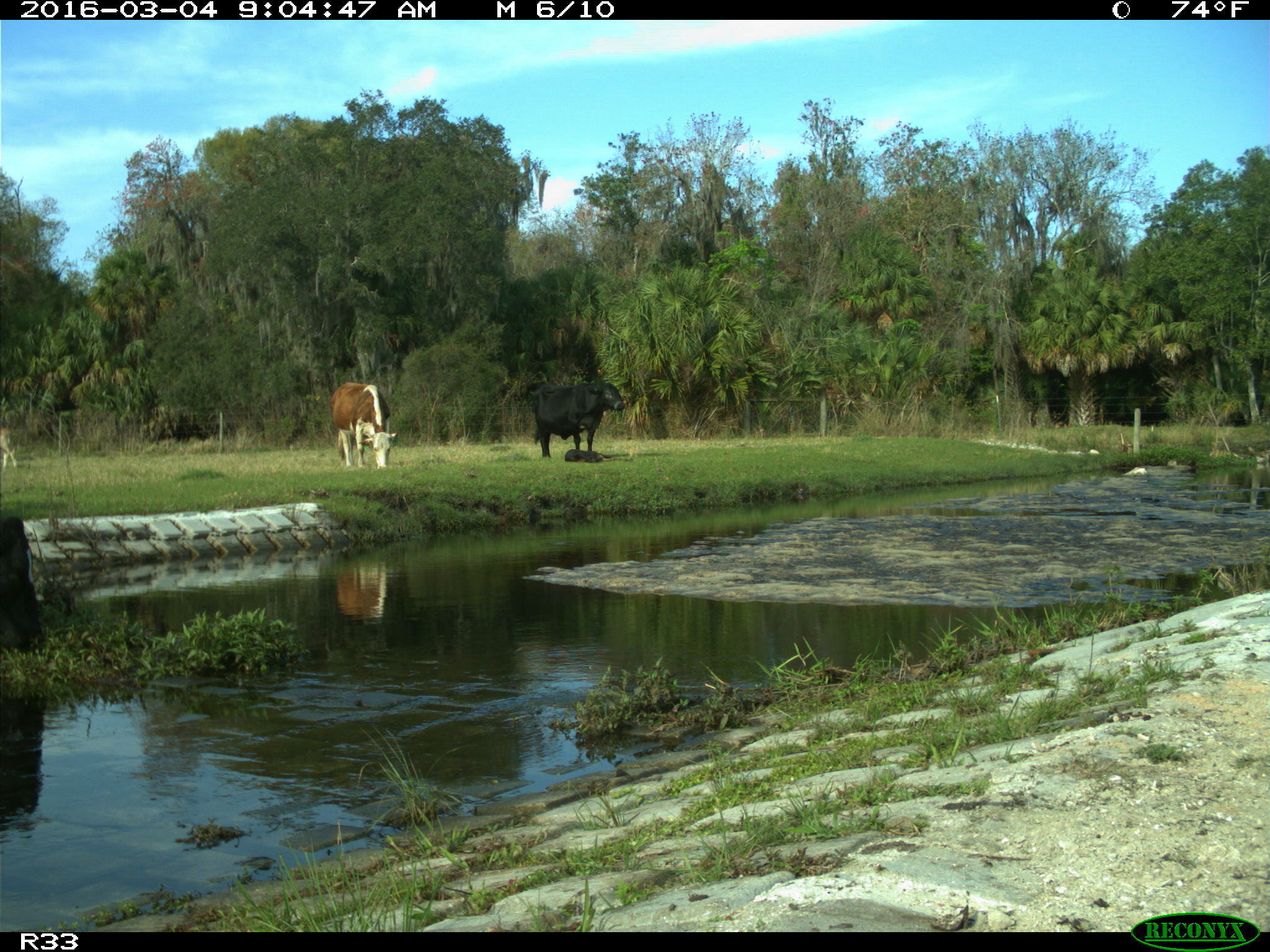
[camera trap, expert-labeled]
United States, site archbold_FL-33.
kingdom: Animalia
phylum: Chordata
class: Mammalia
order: Artiodactyla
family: Bovidae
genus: Bos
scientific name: Bos taurus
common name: domestic cow